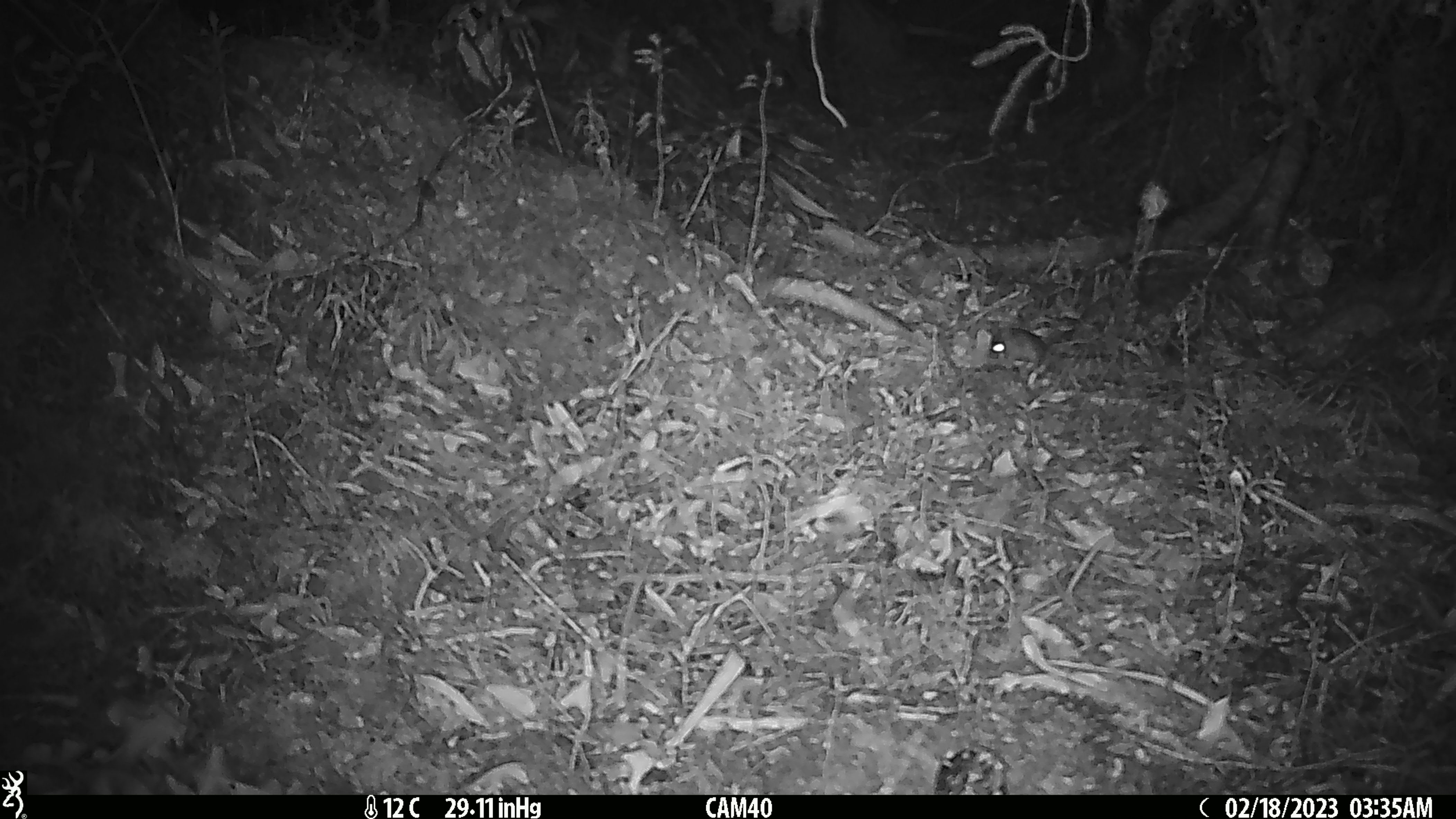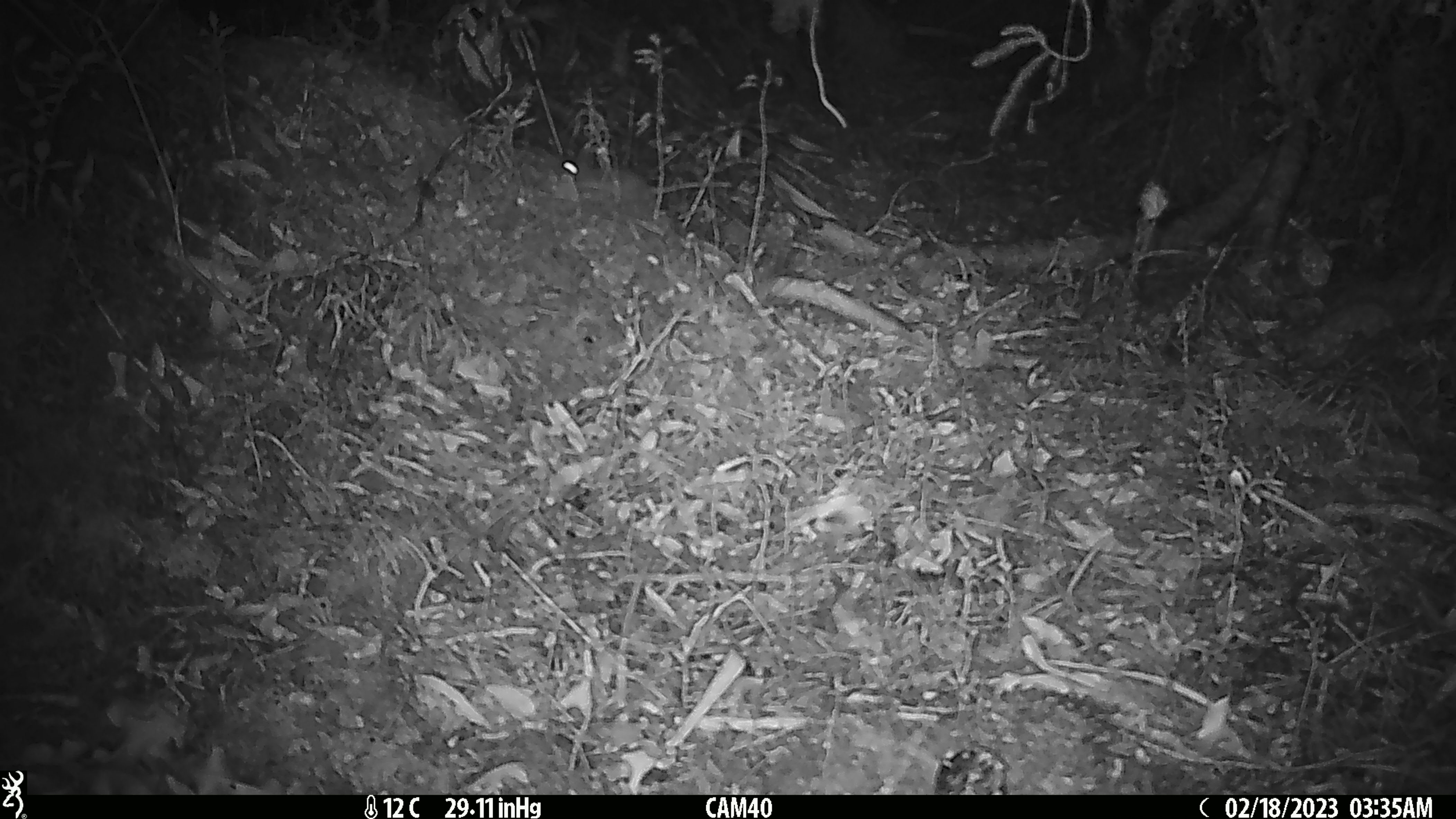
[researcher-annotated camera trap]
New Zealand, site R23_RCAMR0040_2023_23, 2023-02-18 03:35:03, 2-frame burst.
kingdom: Animalia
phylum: Chordata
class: Mammalia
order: Rodentia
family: Muridae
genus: Mus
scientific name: Mus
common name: mouse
Mouse (Mus).